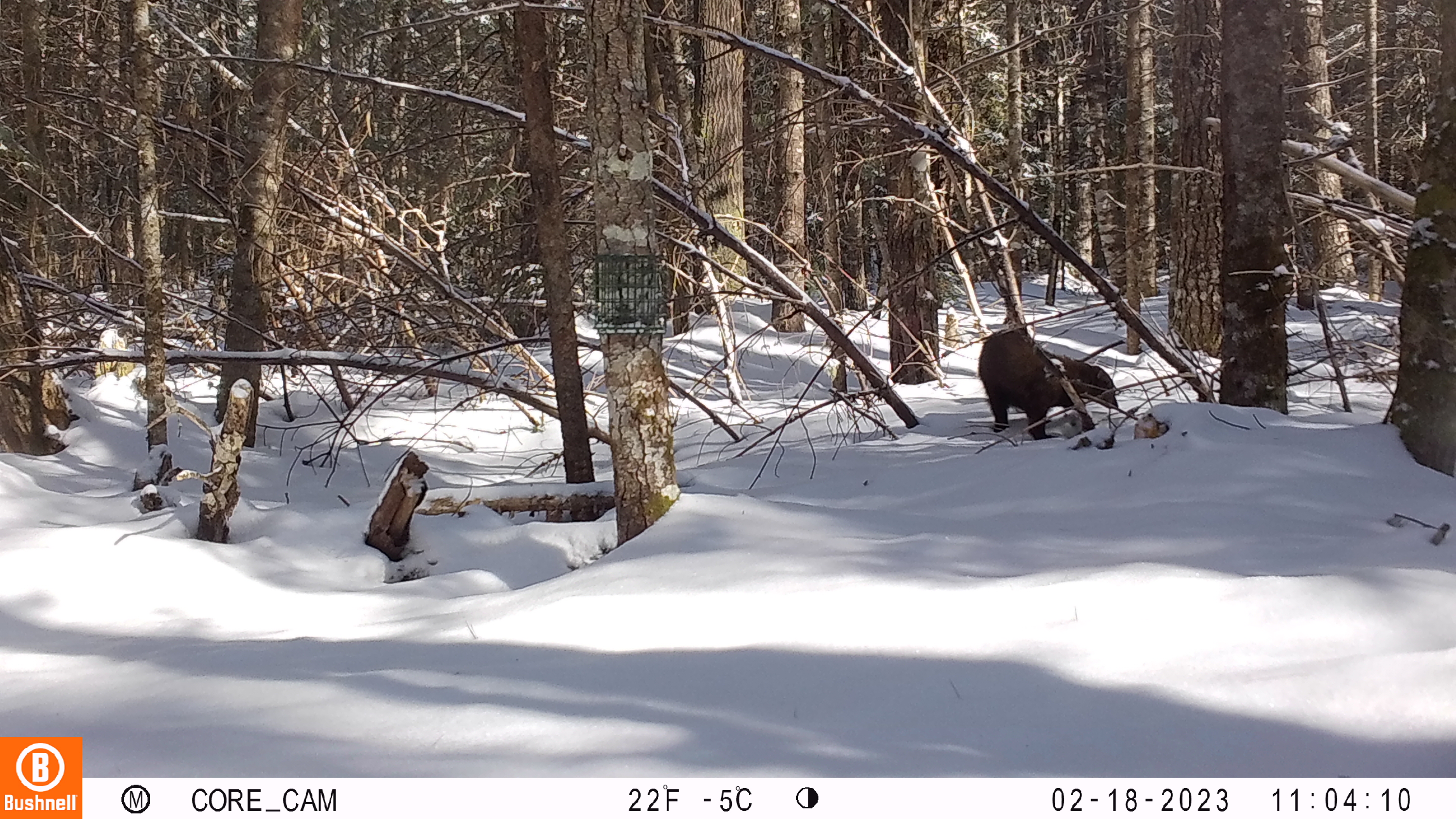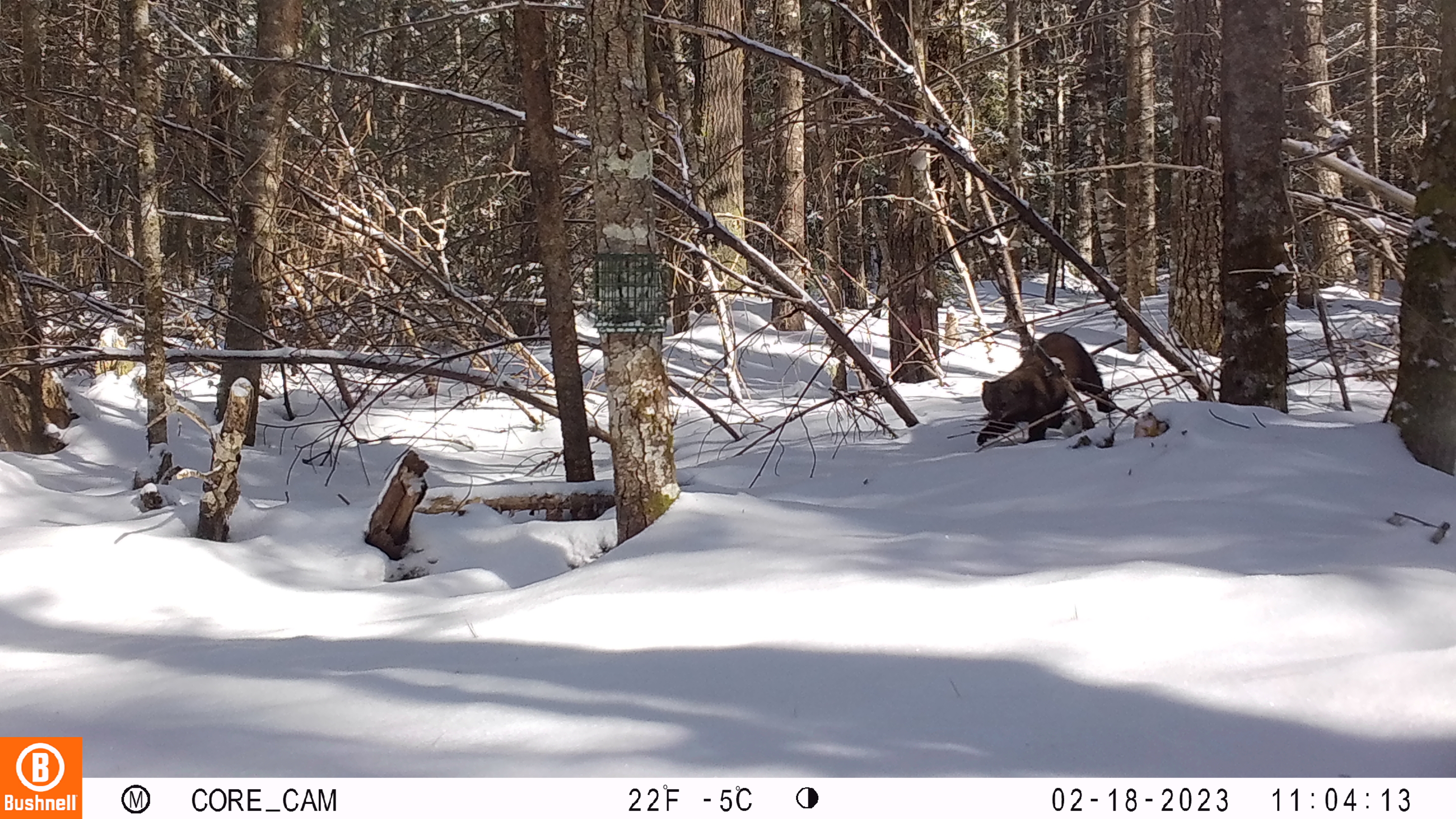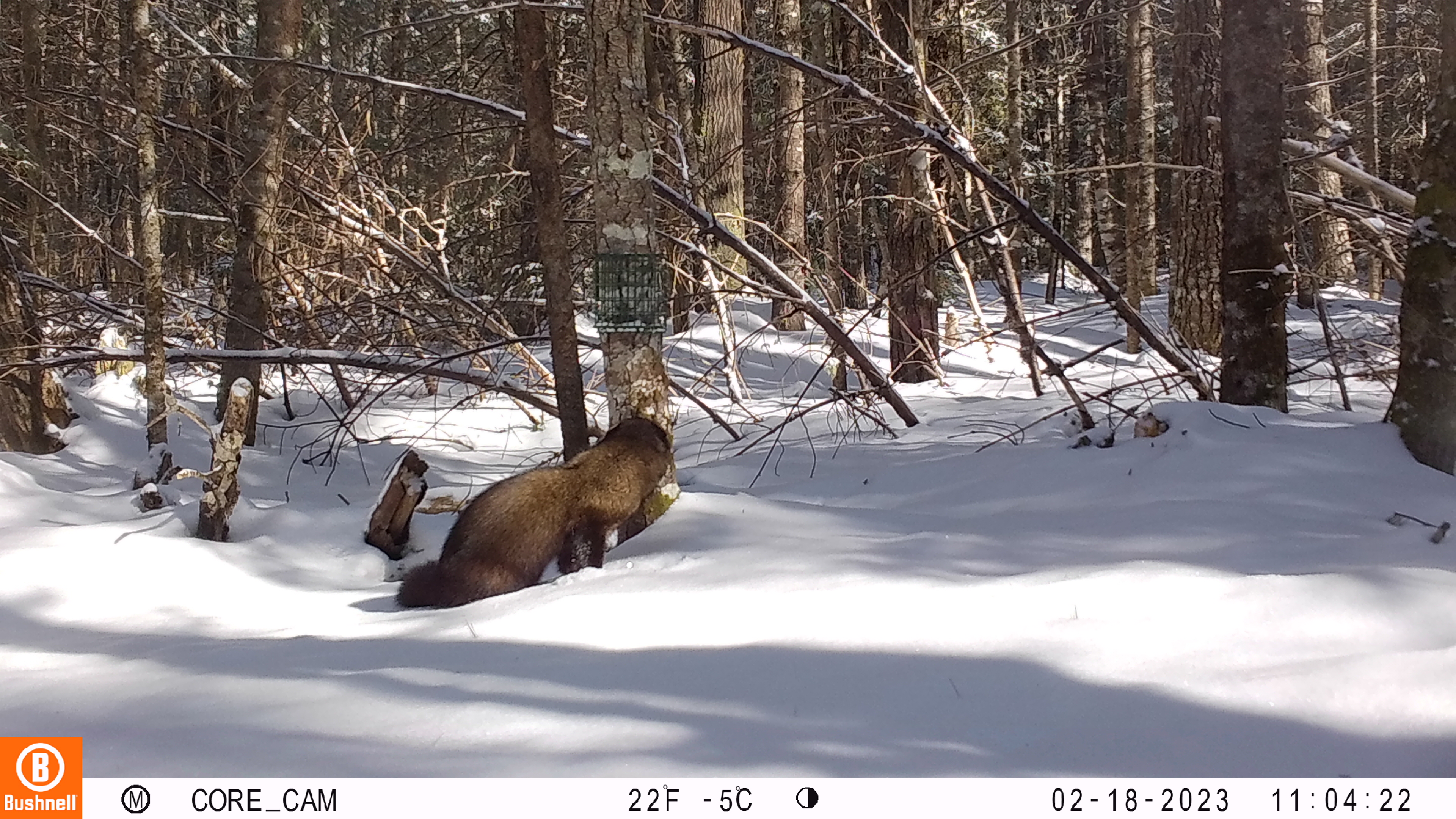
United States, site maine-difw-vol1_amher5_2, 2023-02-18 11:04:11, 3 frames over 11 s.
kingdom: Animalia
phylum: Chordata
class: Mammalia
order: Carnivora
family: Mustelidae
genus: Pekania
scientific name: Pekania pennanti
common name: fisher